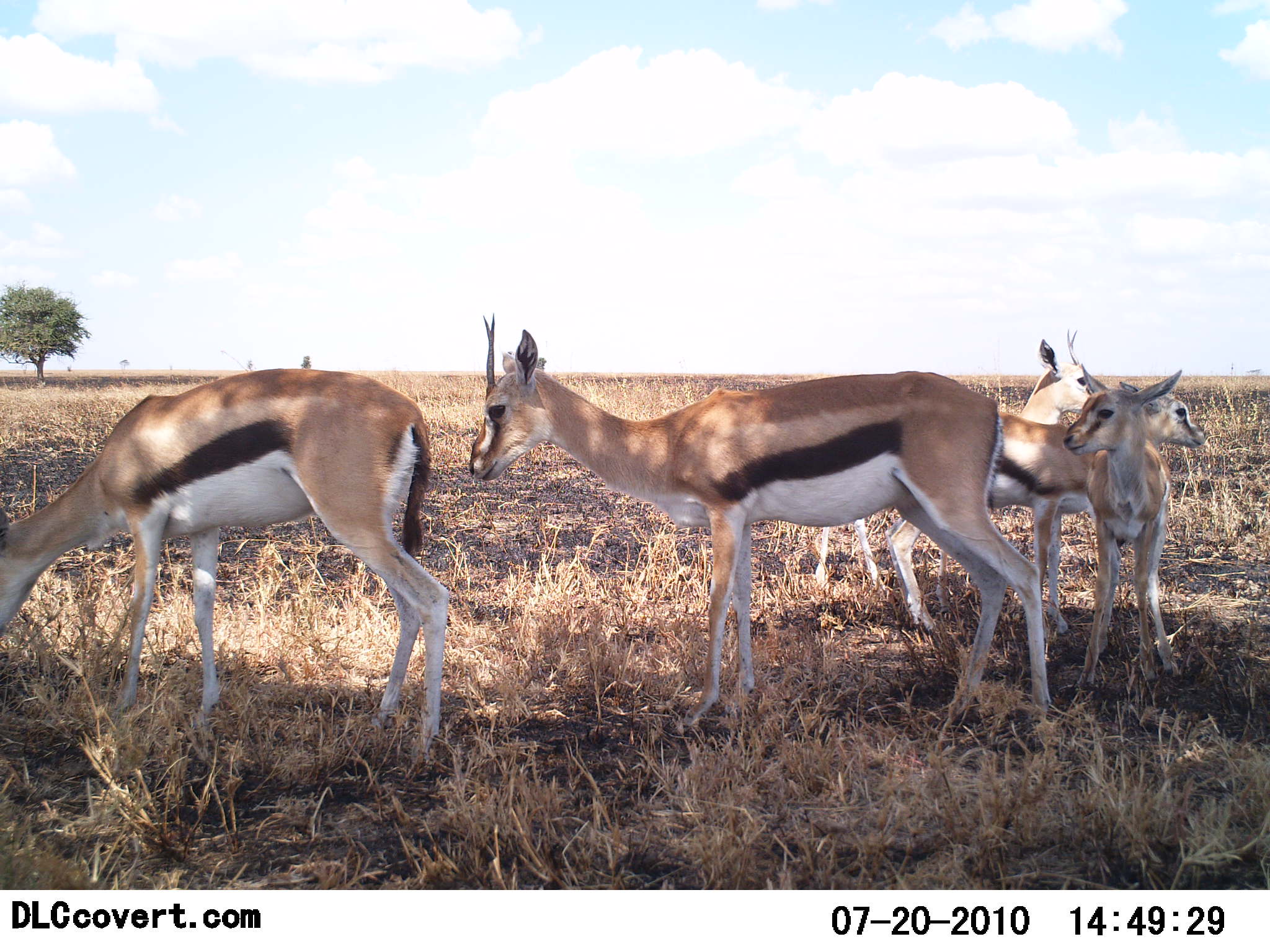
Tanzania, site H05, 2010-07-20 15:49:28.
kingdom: Animalia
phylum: Chordata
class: Mammalia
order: Artiodactyla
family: Bovidae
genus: Eudorcas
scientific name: Eudorcas thomsonii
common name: thomson's gazelle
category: gazellethomsons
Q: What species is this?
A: Gazellethomsons (thomson's gazelle) (Eudorcas thomsonii).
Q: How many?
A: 5.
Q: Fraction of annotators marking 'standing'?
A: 93%.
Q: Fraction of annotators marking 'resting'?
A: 0%.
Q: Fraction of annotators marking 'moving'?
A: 7%.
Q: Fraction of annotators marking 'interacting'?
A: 0%.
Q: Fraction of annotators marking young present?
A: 64%.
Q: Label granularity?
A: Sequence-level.